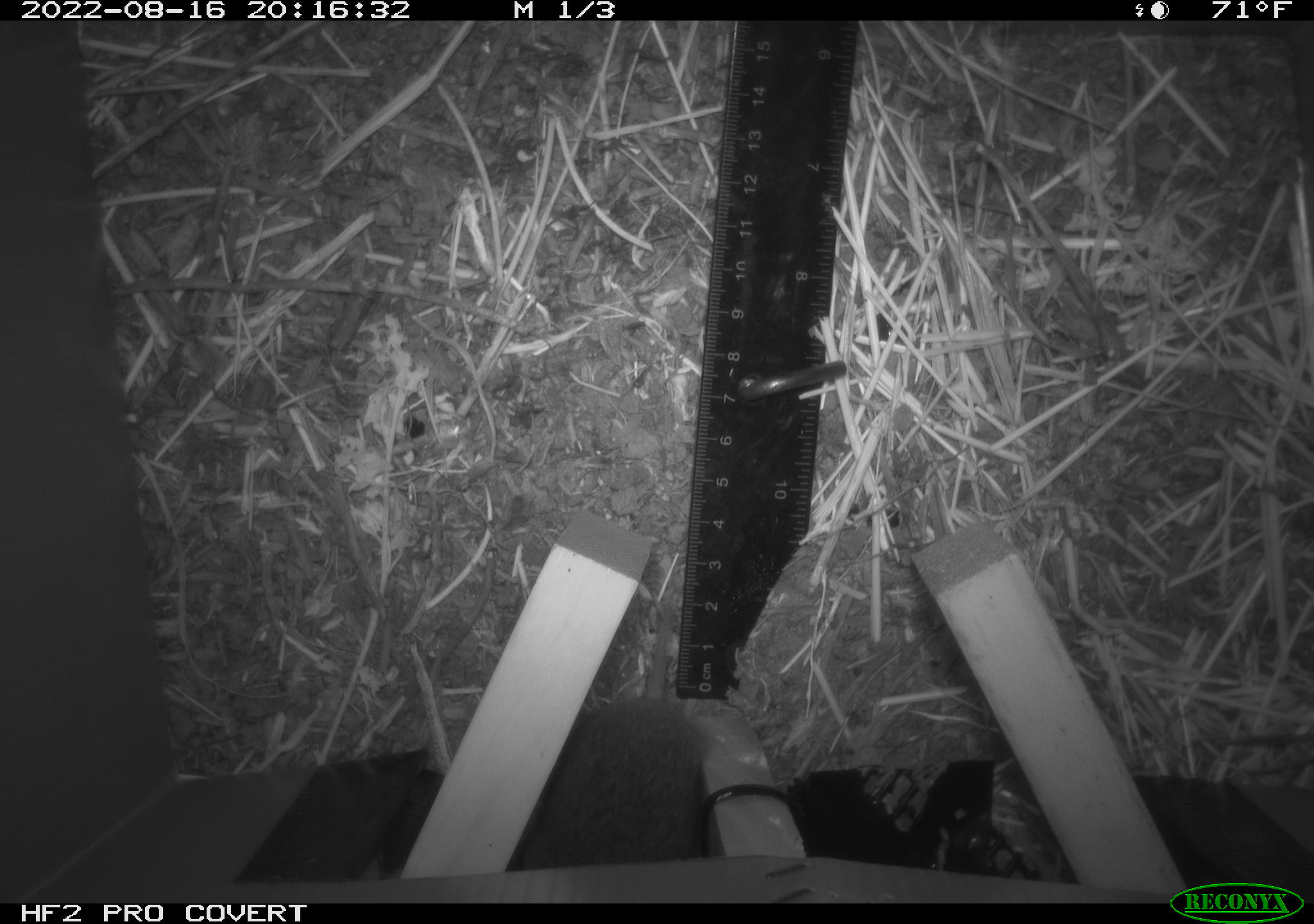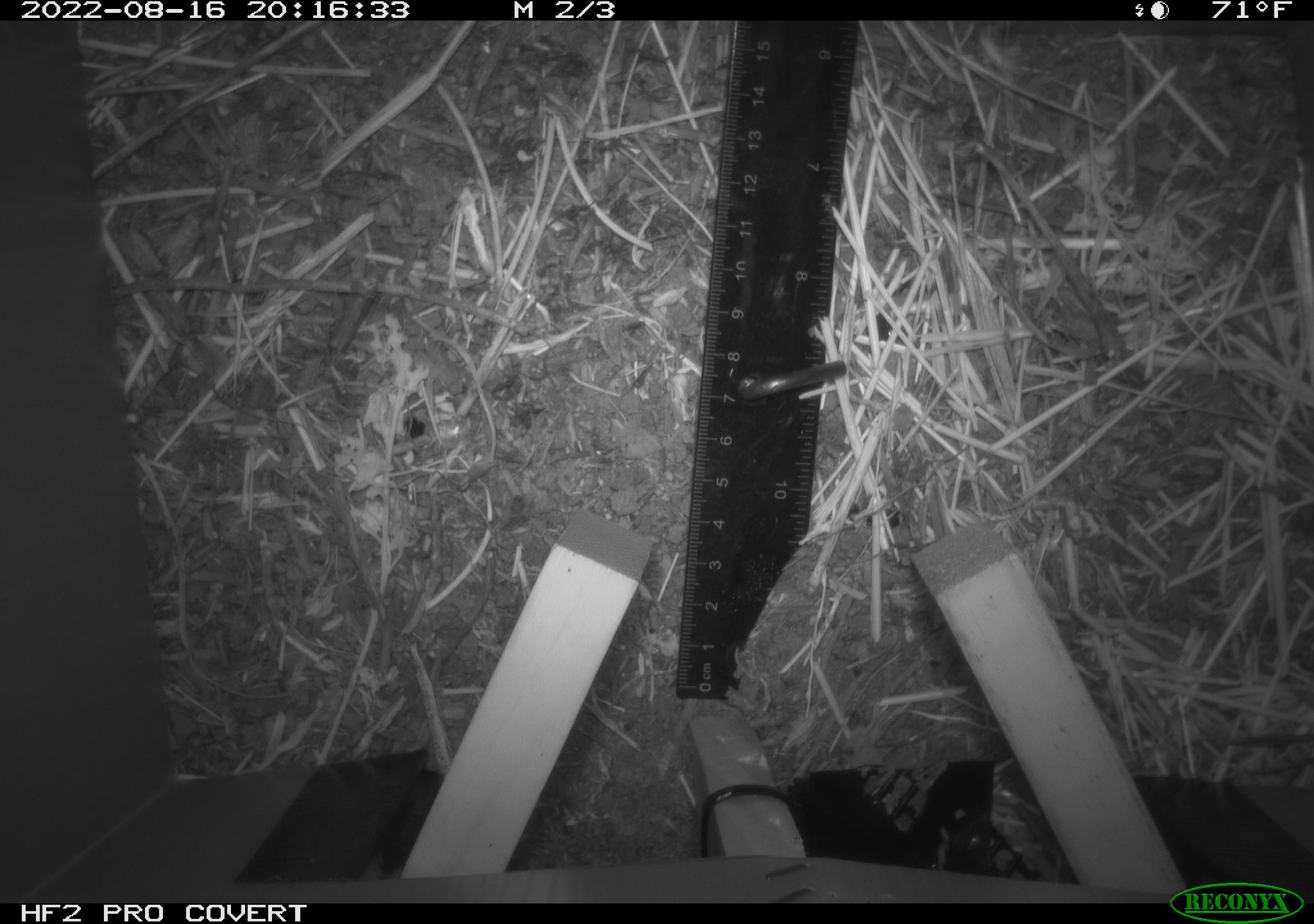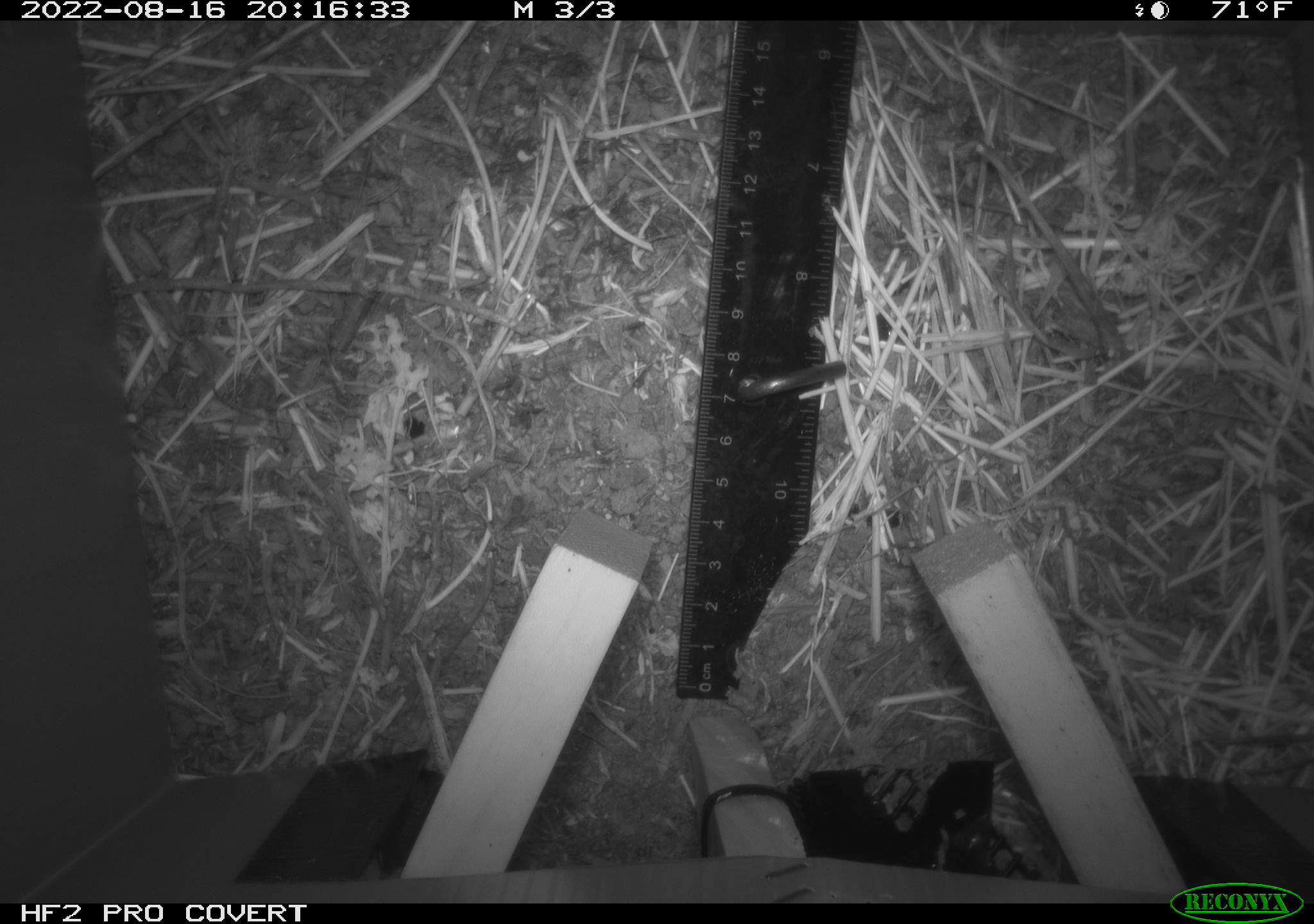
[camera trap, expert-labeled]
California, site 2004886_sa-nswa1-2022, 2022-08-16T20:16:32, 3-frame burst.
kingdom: Animalia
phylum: Chordata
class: Mammalia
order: Rodentia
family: Cricetidae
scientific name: Cricetidae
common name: hamsters, voles, lemmings, and allies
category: cricetidae family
Cricetidae family (hamsters, voles, lemmings, and allies) (Cricetidae).